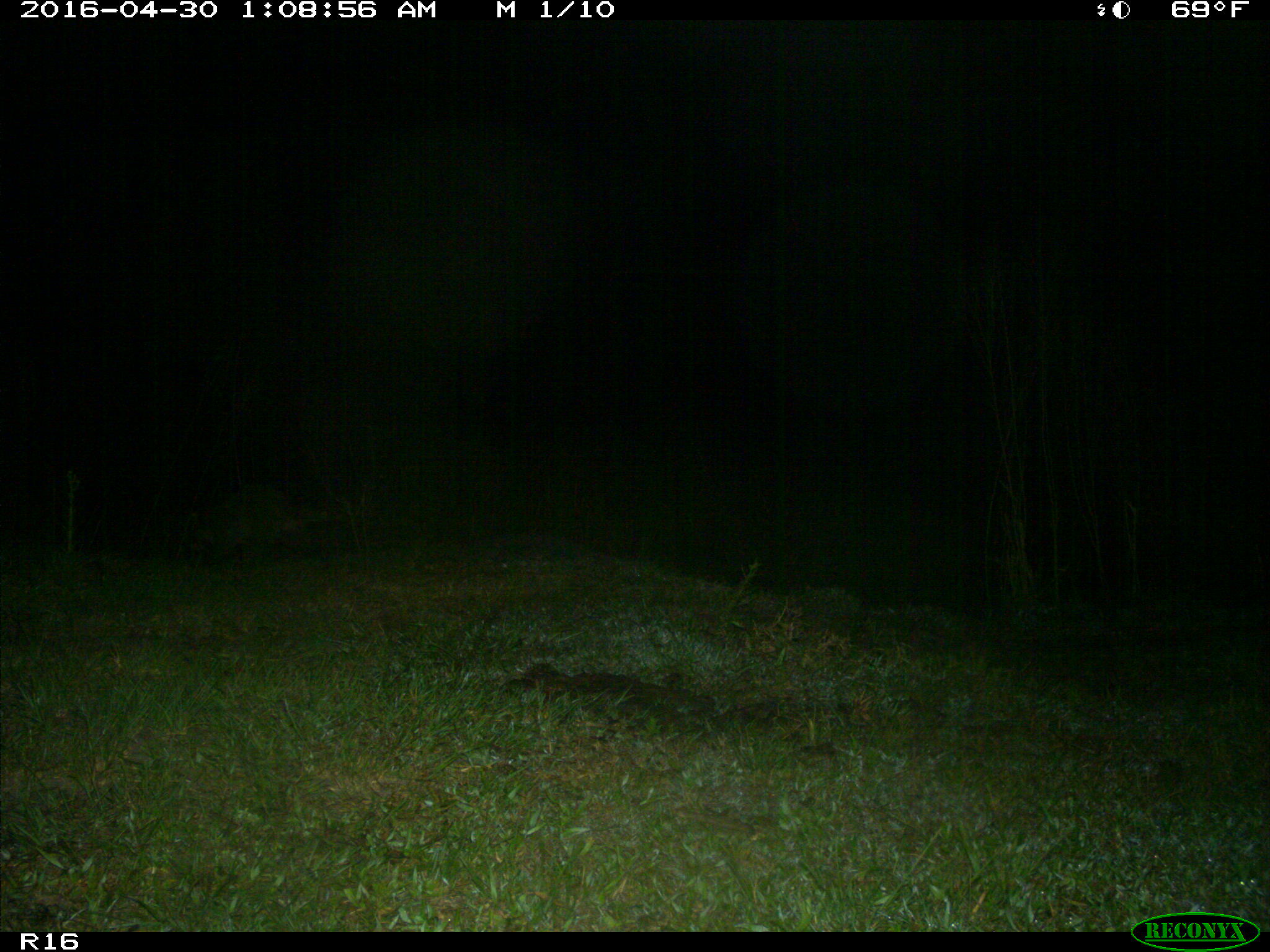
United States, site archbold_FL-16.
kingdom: Animalia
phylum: Chordata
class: Mammalia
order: Carnivora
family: Procyonidae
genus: Procyon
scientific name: Procyon lotor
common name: common raccoon